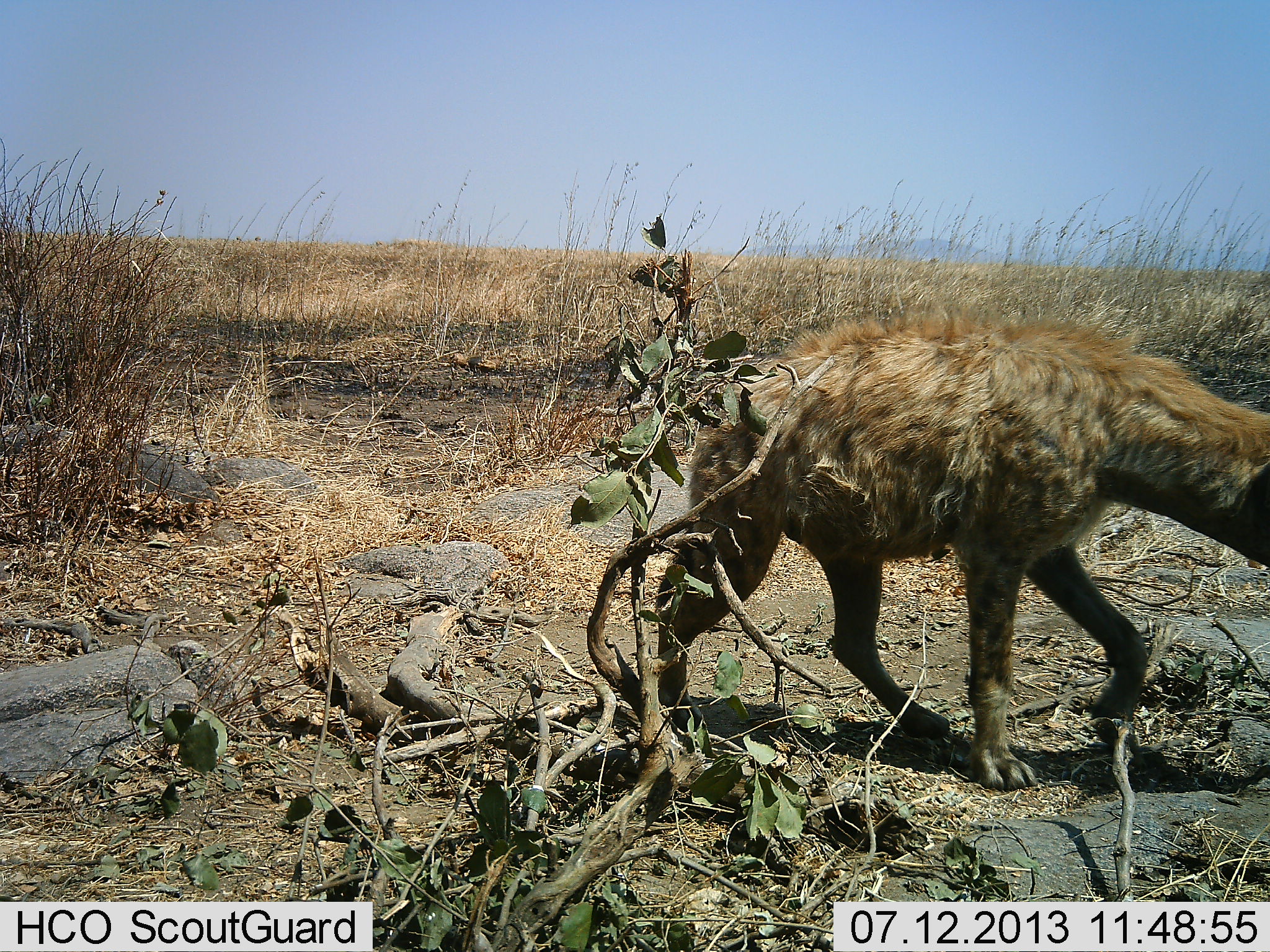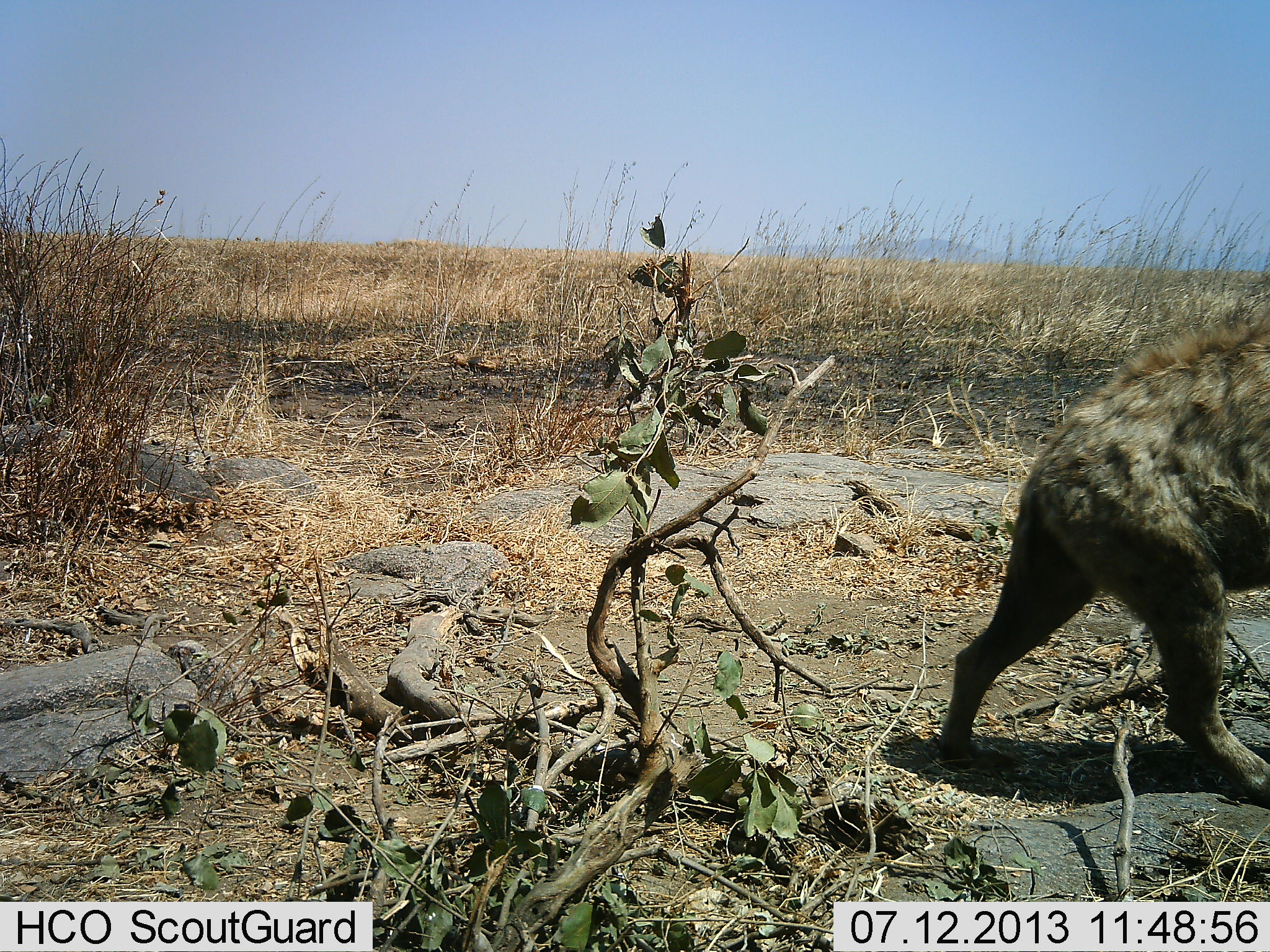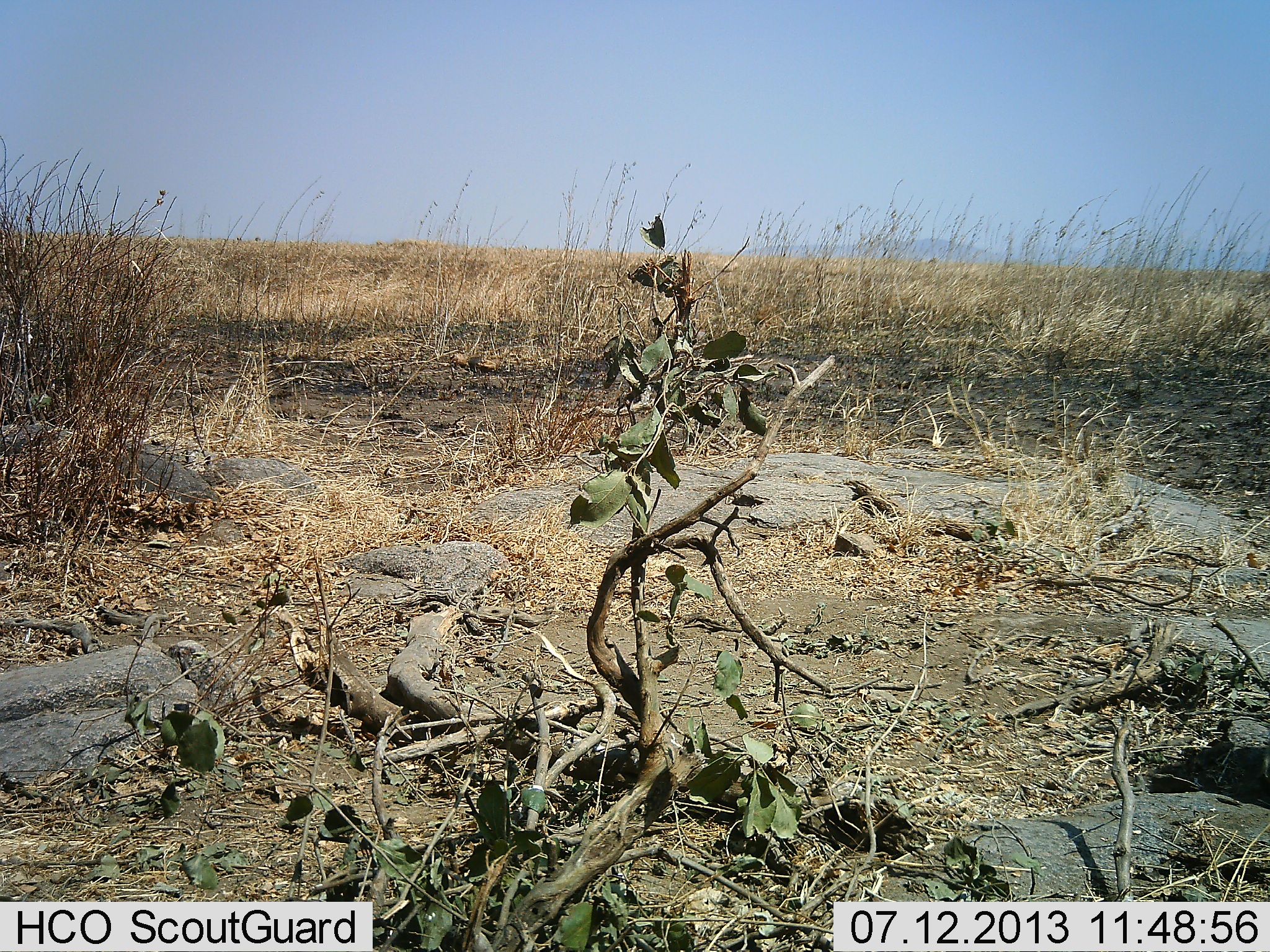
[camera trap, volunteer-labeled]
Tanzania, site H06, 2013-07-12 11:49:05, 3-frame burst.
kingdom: Animalia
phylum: Chordata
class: Mammalia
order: Carnivora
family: Hyaenidae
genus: Crocuta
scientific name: Crocuta crocuta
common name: spotted hyena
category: hyenaspotted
Hyenaspotted (spotted hyena) (Crocuta crocuta), count 1. Behavior (volunteer vote fractions): standing 0%, resting 0%, moving 100%, interacting 0%. Young present (vote fraction): 4%. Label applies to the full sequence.